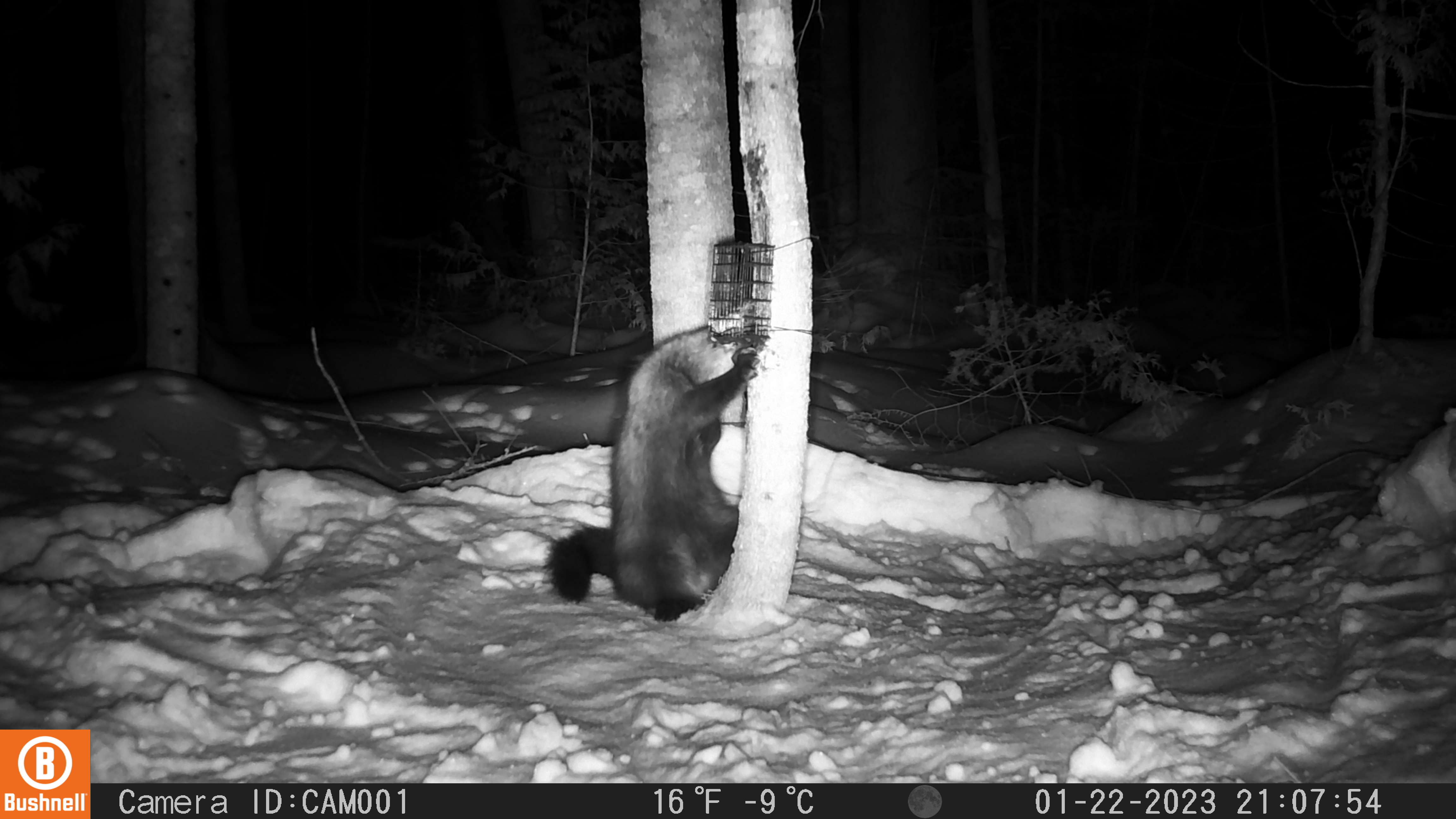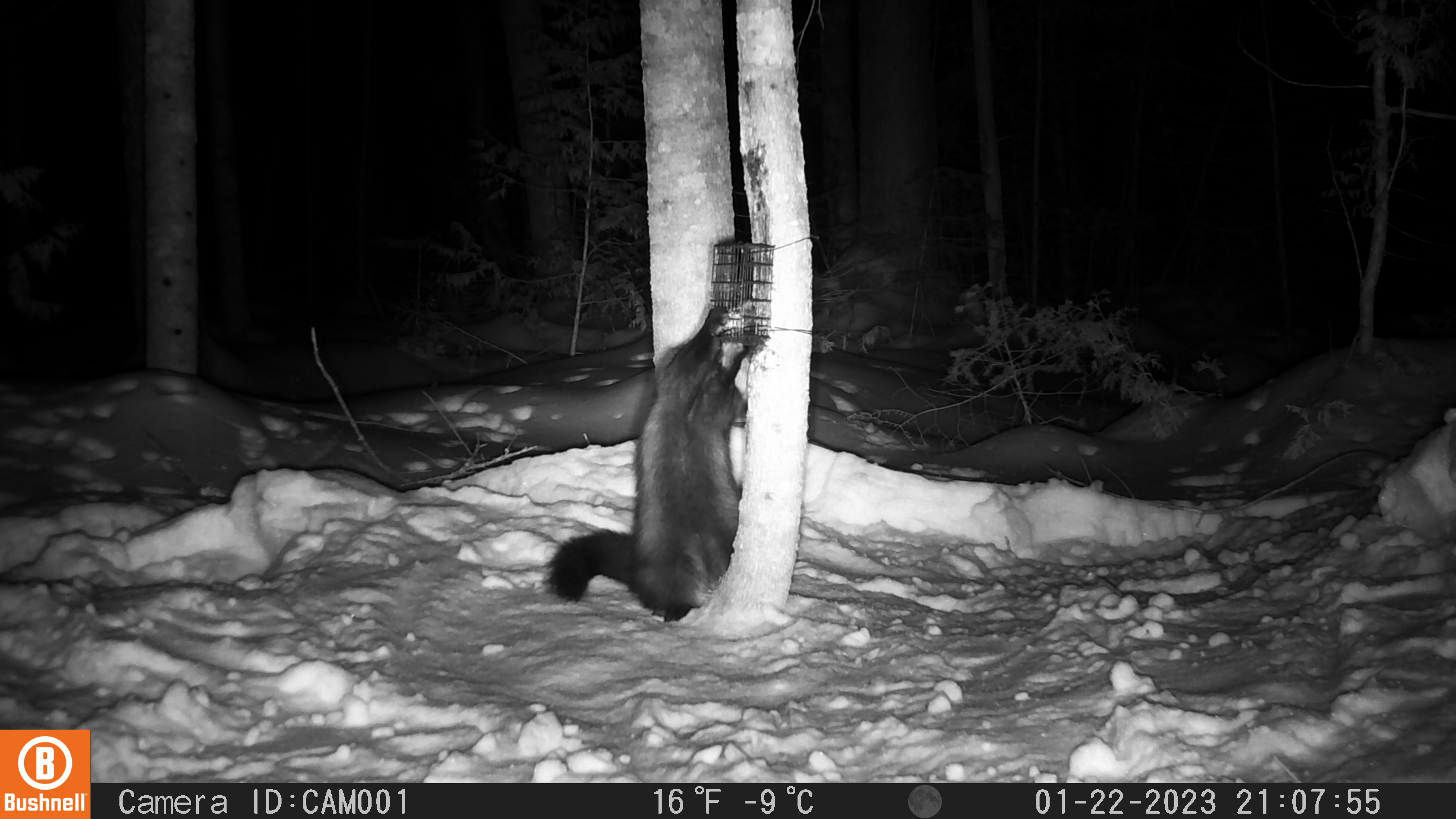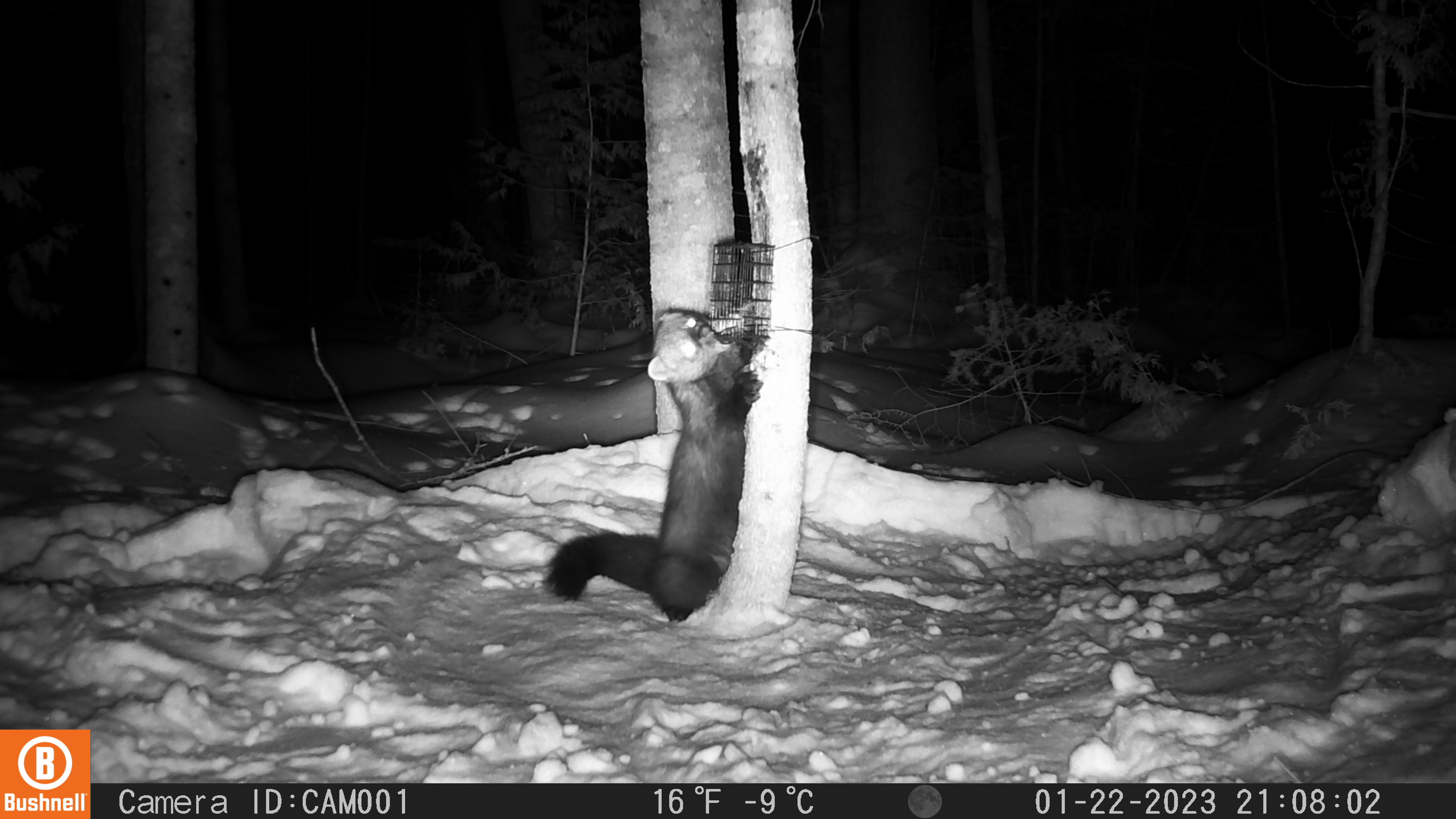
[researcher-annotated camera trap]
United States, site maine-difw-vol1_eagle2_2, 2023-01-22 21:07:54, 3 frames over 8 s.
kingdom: Animalia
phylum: Chordata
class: Mammalia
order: Carnivora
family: Mustelidae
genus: Pekania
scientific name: Pekania pennanti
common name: fisher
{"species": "fisher (Pekania pennanti)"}